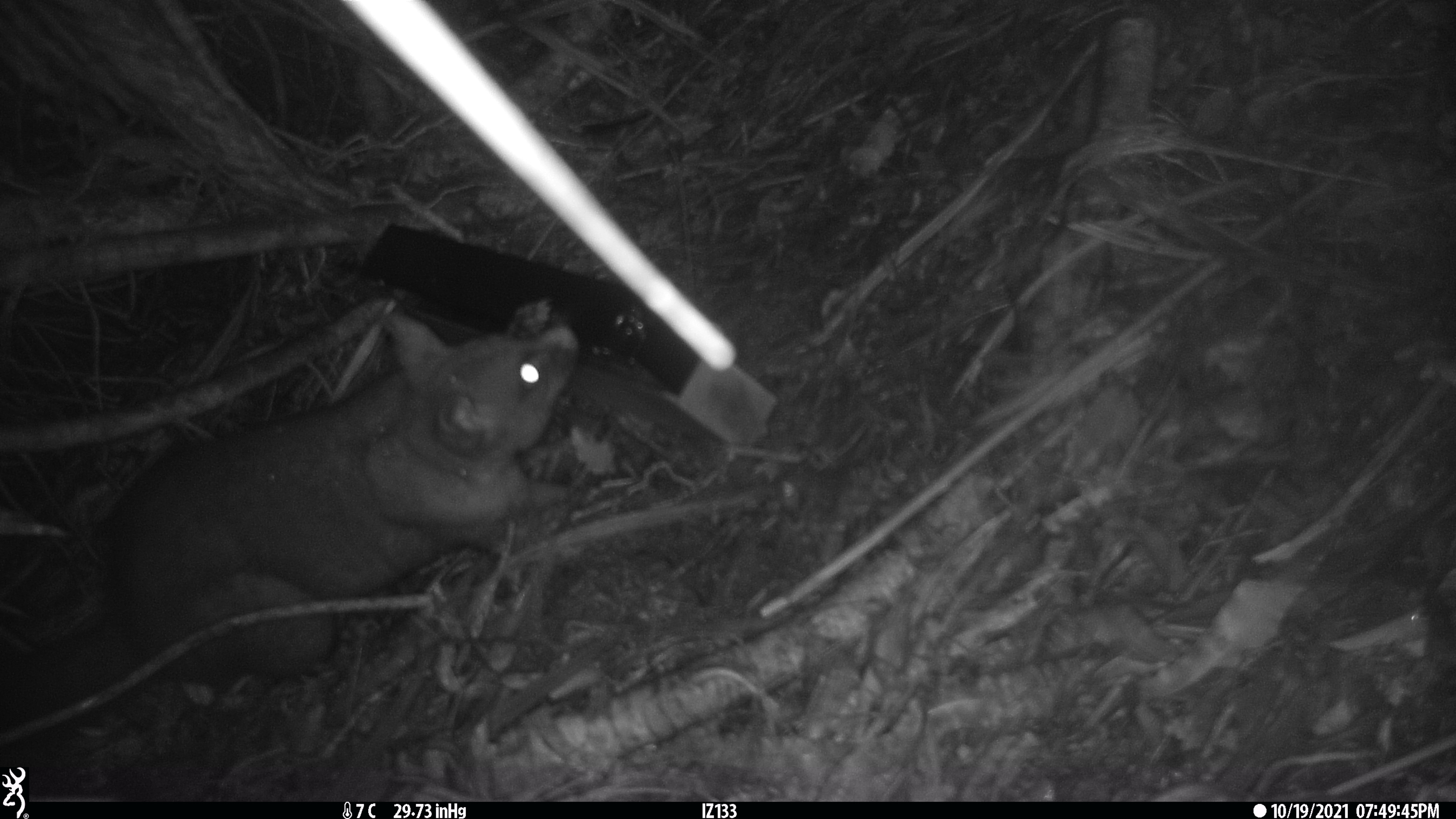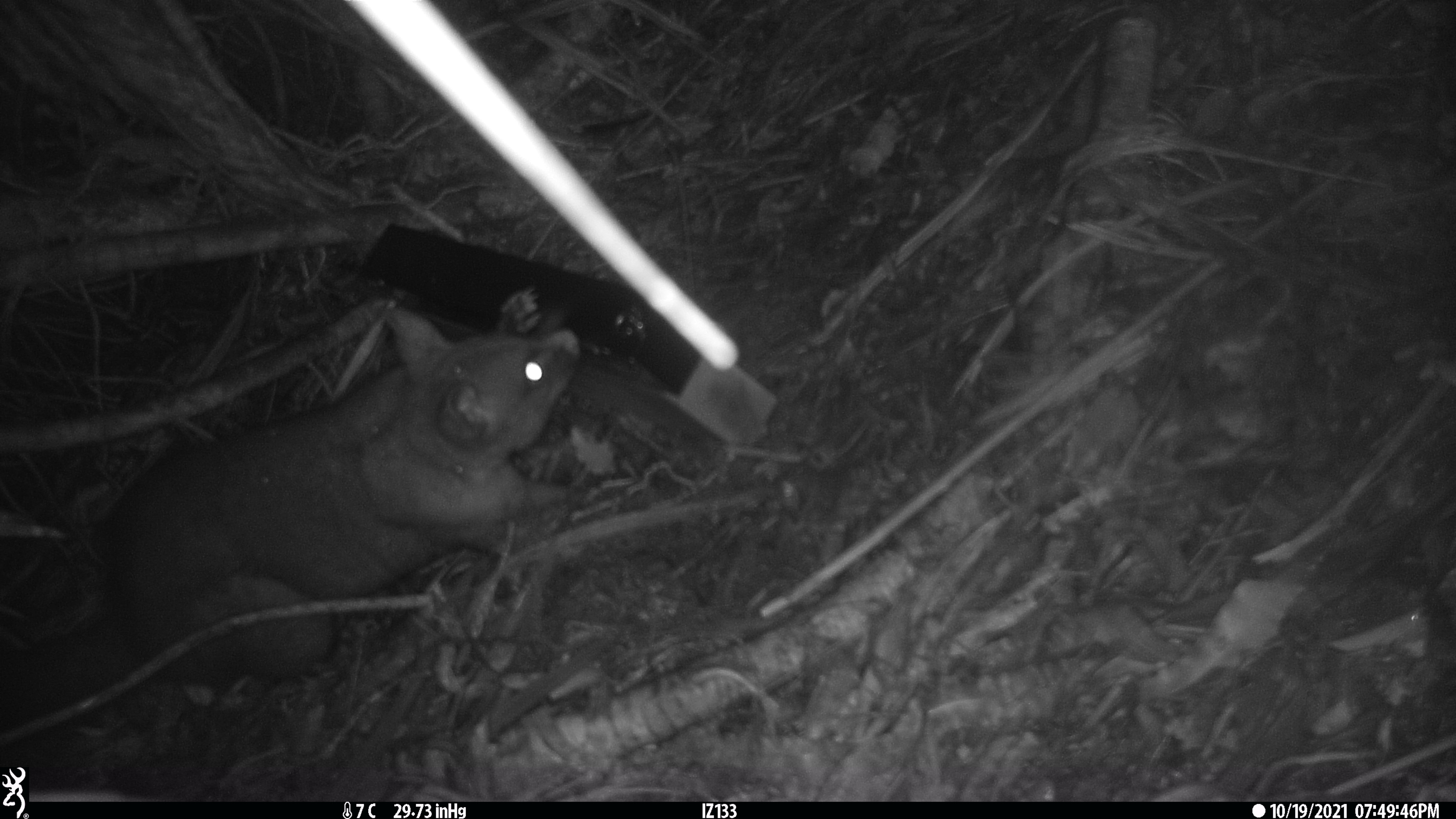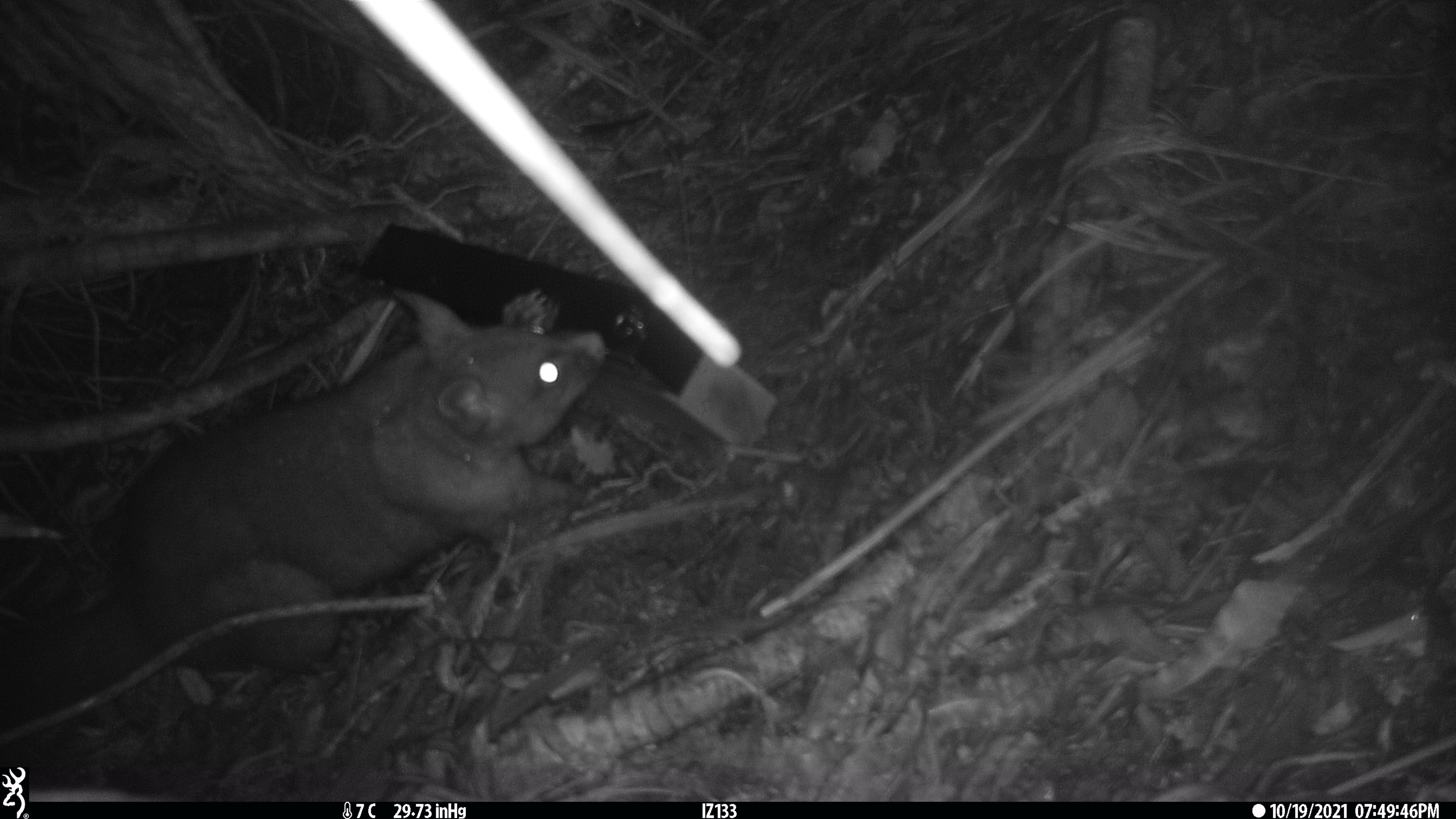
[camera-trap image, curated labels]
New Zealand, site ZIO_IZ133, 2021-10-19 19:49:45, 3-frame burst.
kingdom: Animalia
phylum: Chordata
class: Mammalia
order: Diprotodontia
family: Phalangeridae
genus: Trichosurus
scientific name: Trichosurus vulpecula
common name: common brushtail possum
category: possum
Possum (common brushtail possum) (Trichosurus vulpecula).